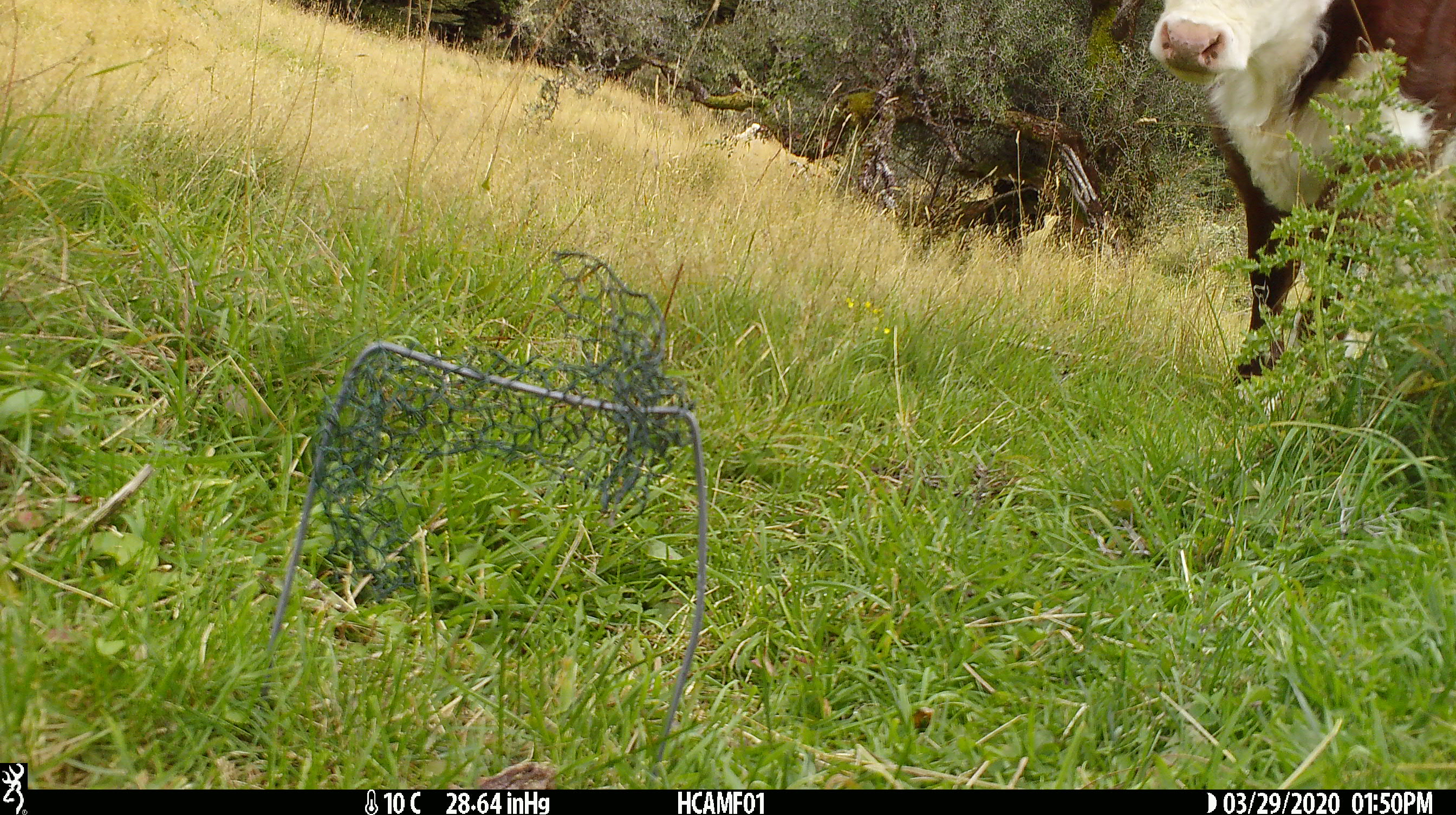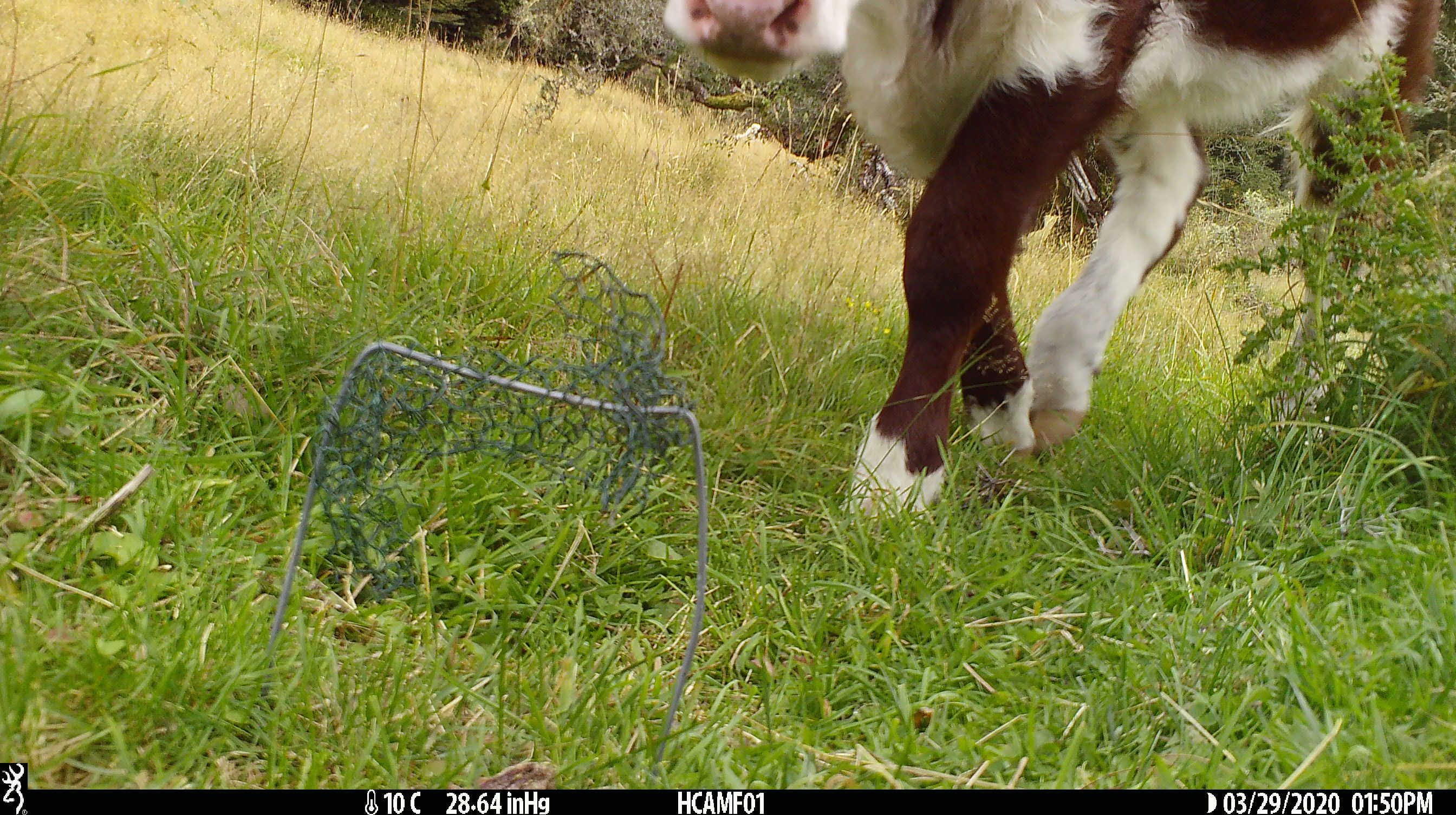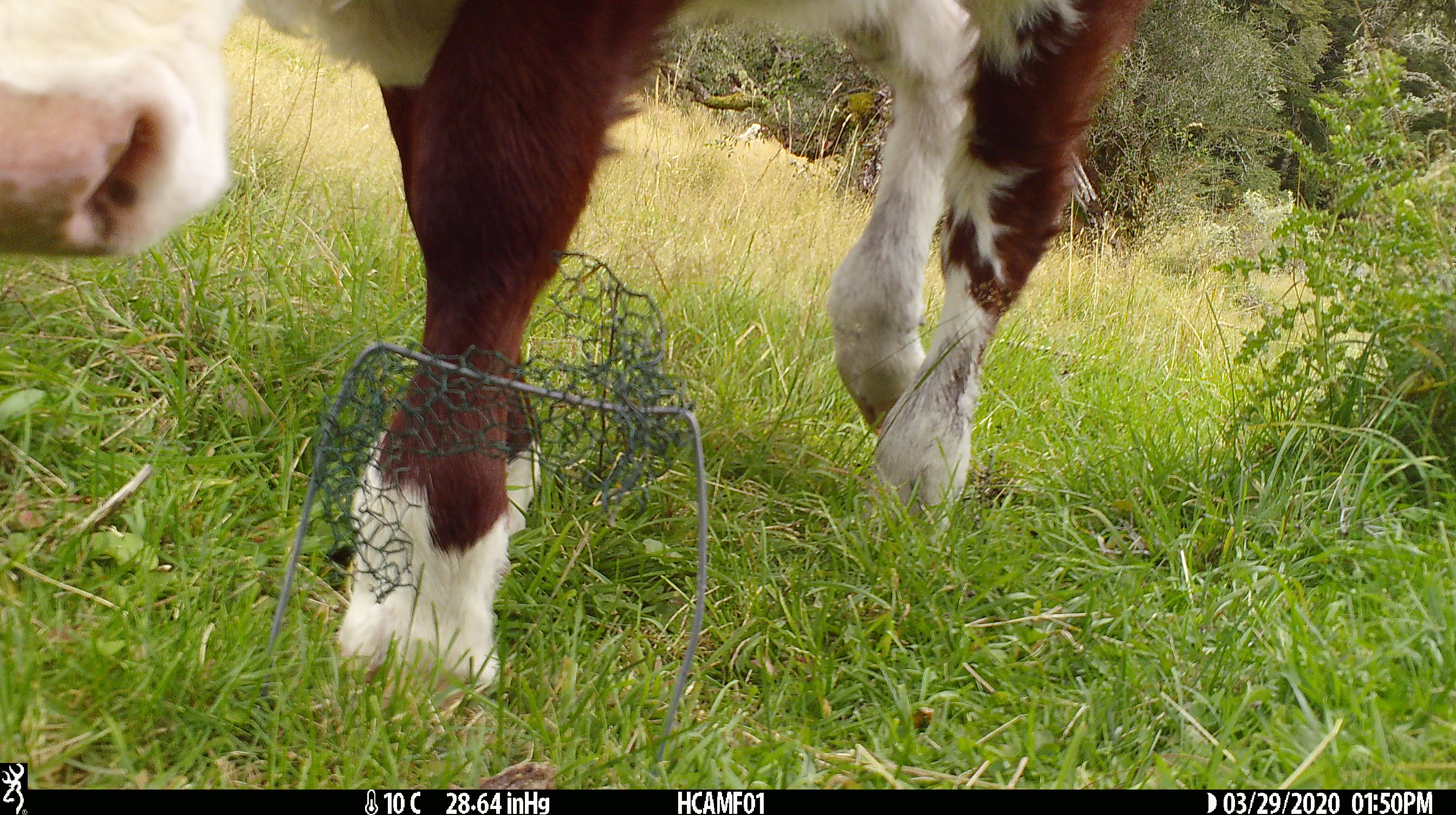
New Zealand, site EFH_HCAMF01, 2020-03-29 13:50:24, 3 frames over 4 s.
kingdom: Animalia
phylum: Chordata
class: Mammalia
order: Artiodactyla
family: Bovidae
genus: Bos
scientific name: Bos taurus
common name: domestic cow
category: cow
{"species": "cow (domestic cow) (Bos taurus)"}